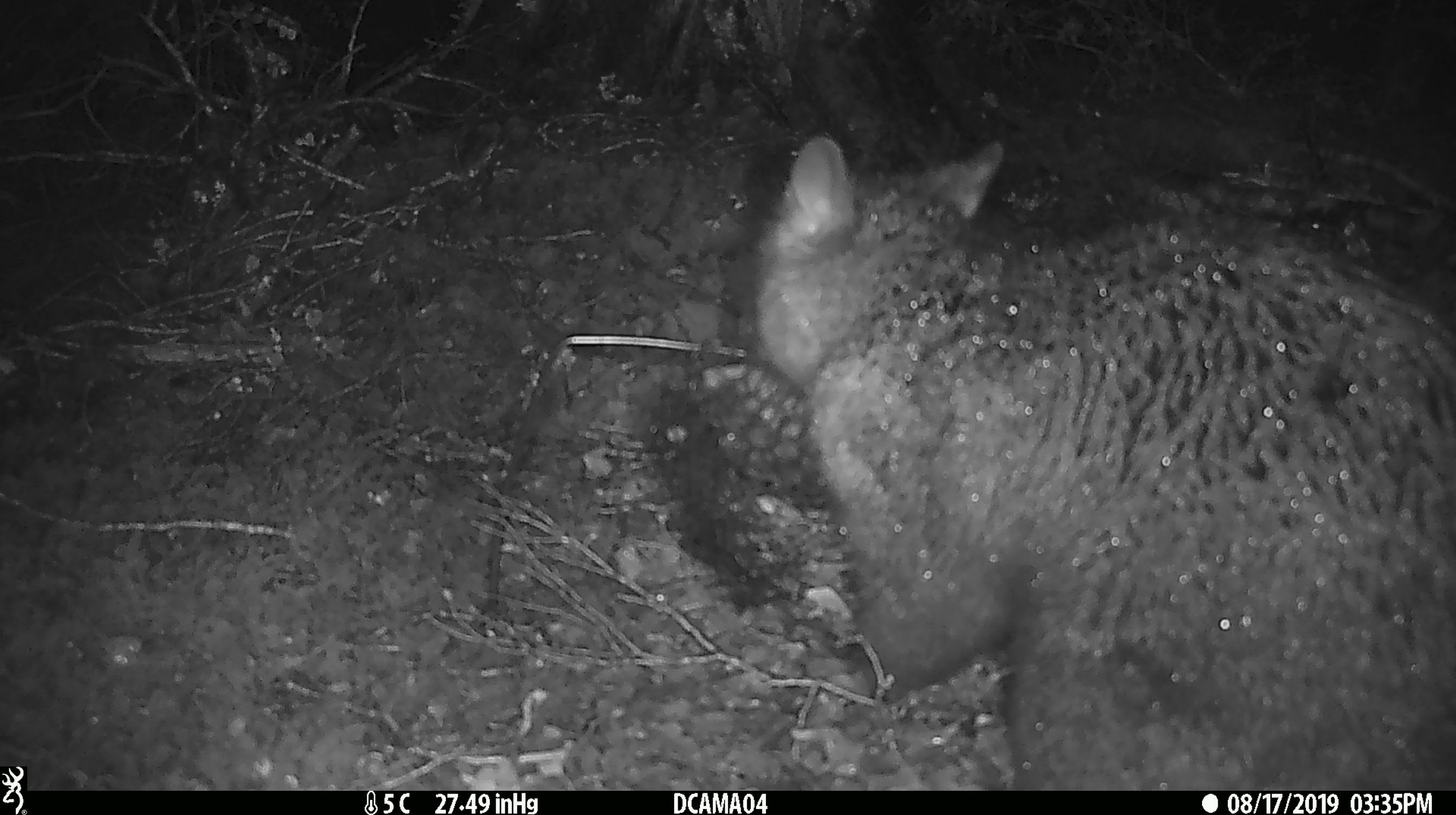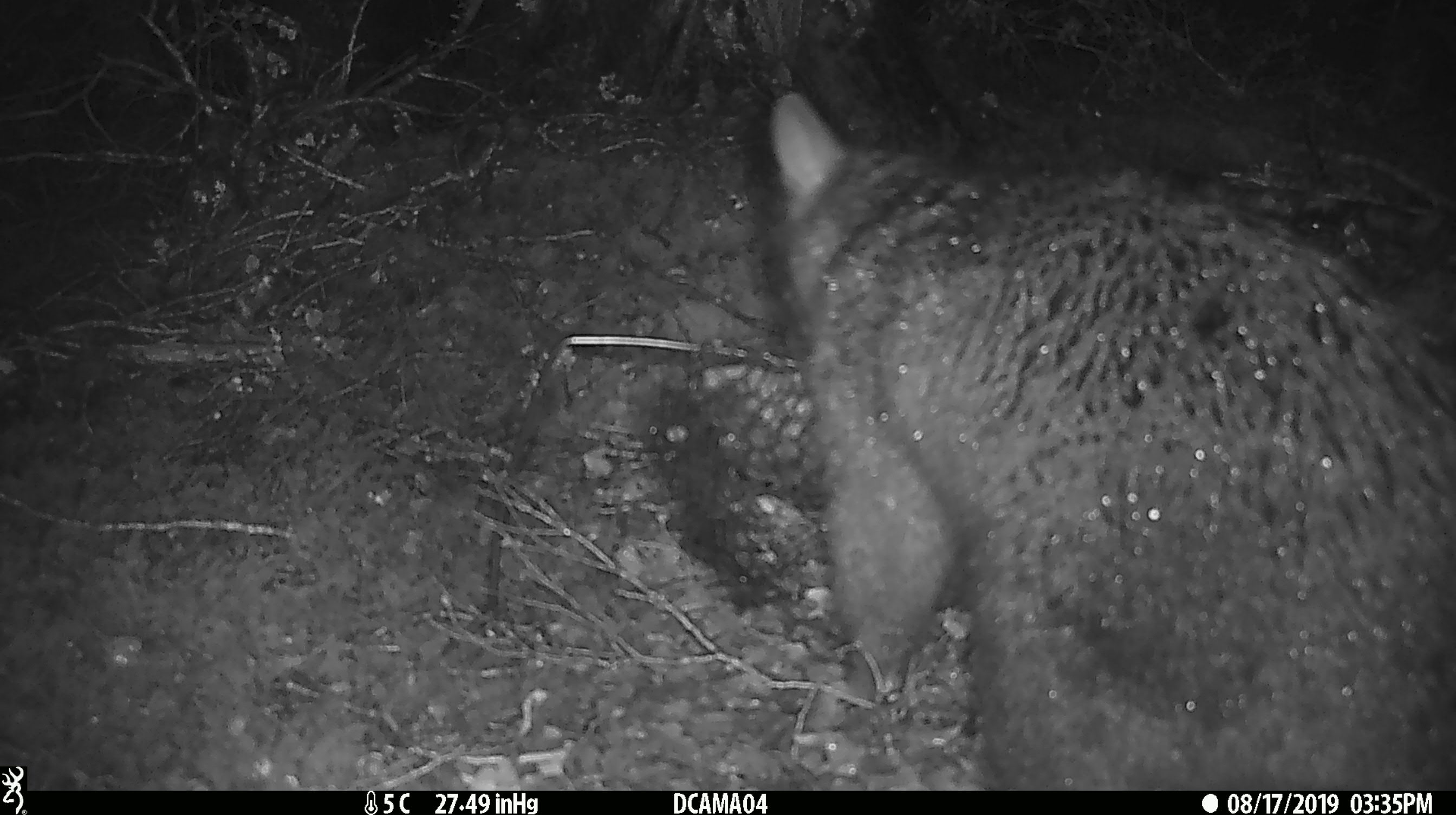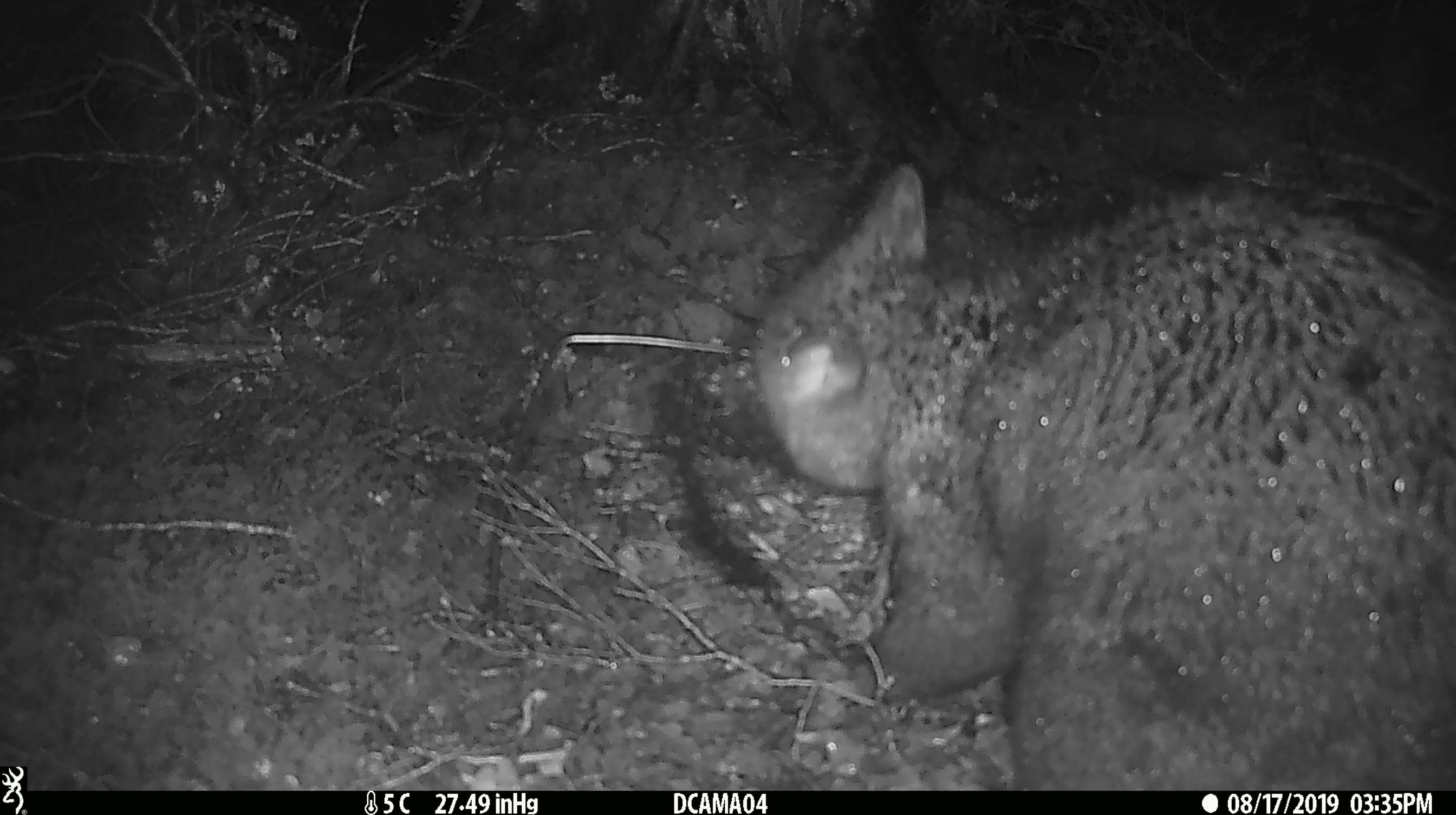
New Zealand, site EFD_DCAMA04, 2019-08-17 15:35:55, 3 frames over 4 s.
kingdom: Animalia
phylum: Chordata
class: Mammalia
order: Diprotodontia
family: Phalangeridae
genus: Trichosurus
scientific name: Trichosurus vulpecula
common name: common brushtail possum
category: possum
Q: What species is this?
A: Possum (common brushtail possum) (Trichosurus vulpecula).